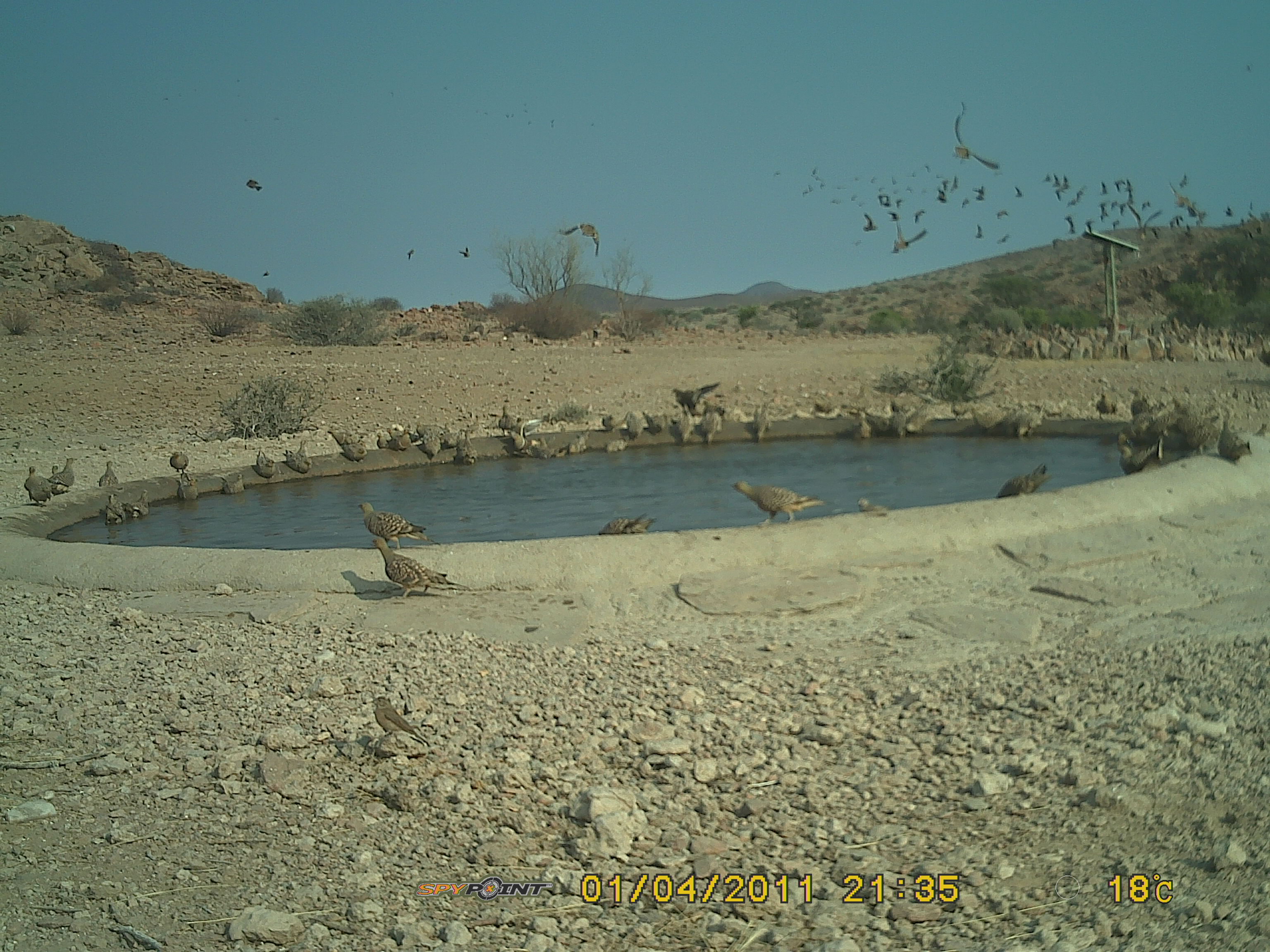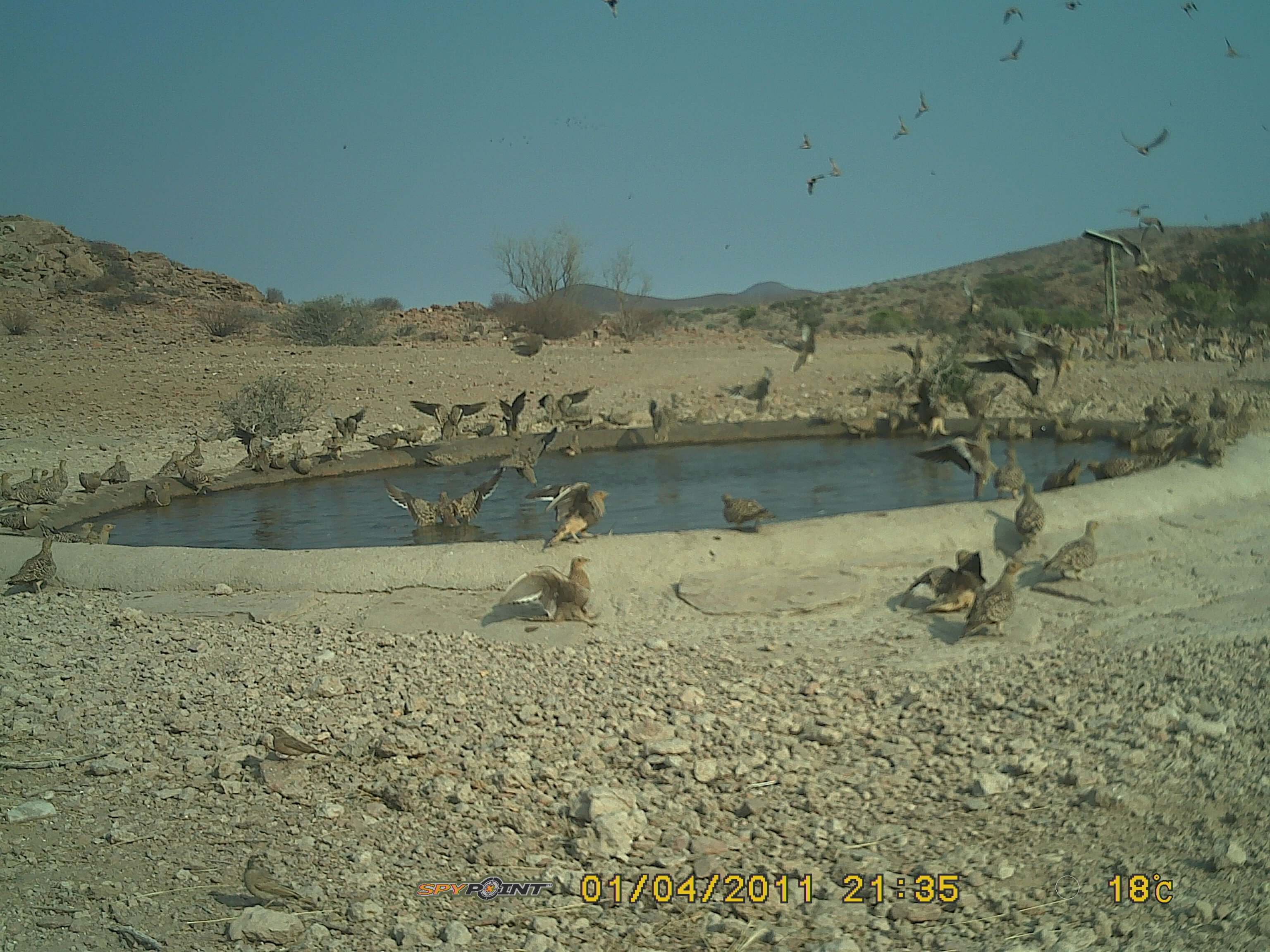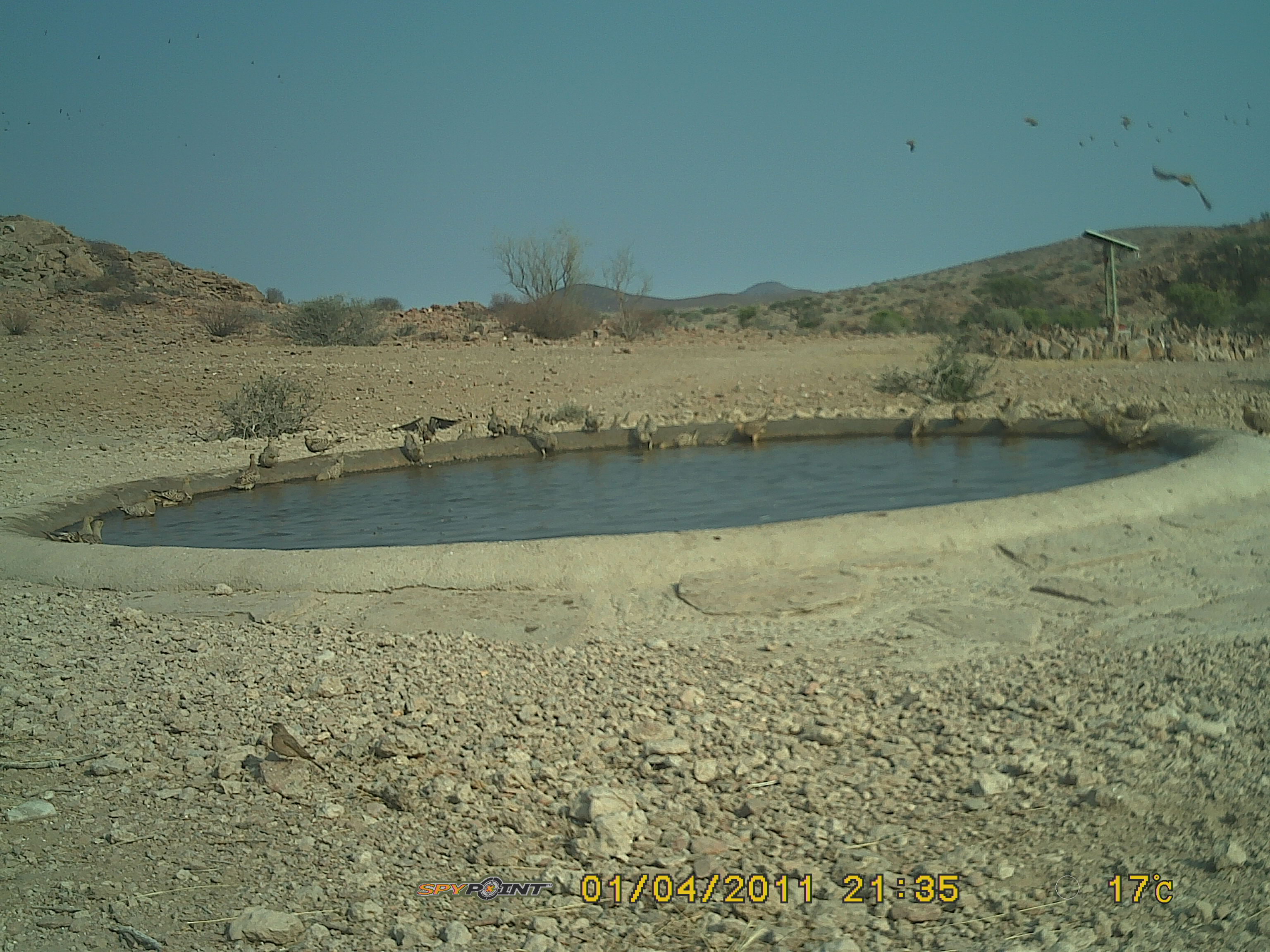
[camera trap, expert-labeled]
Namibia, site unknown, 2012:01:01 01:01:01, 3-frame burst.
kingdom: Animalia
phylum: Chordata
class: Aves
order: Pterocliformes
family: Pteroclidae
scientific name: Pteroclidae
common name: sandgrouse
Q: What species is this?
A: Pteroclidae (sandgrouse).